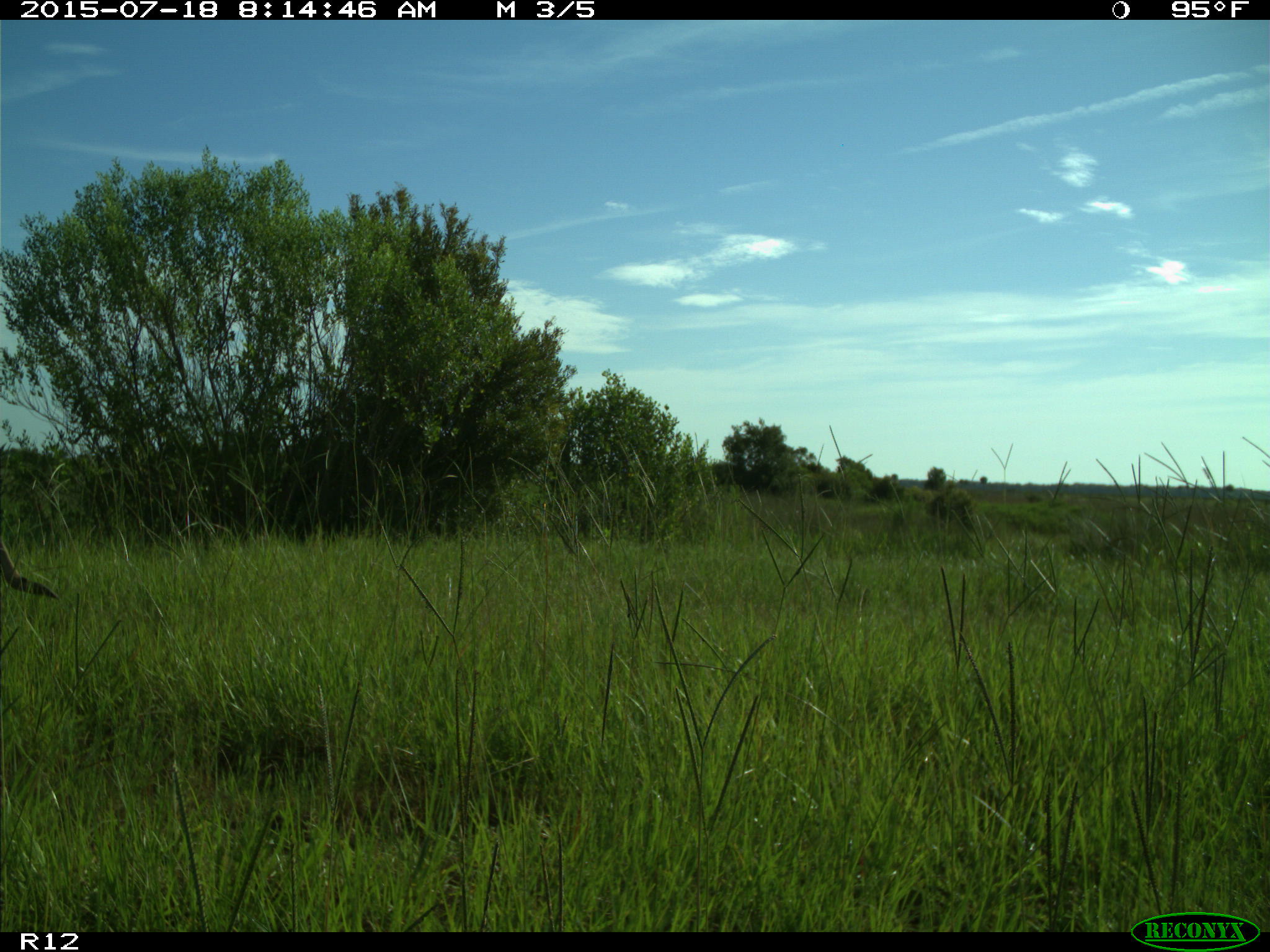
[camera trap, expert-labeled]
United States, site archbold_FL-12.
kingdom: Animalia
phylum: Chordata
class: Mammalia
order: Artiodactyla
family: Cervidae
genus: Odocoileus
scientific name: Odocoileus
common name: deer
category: unidentified deer